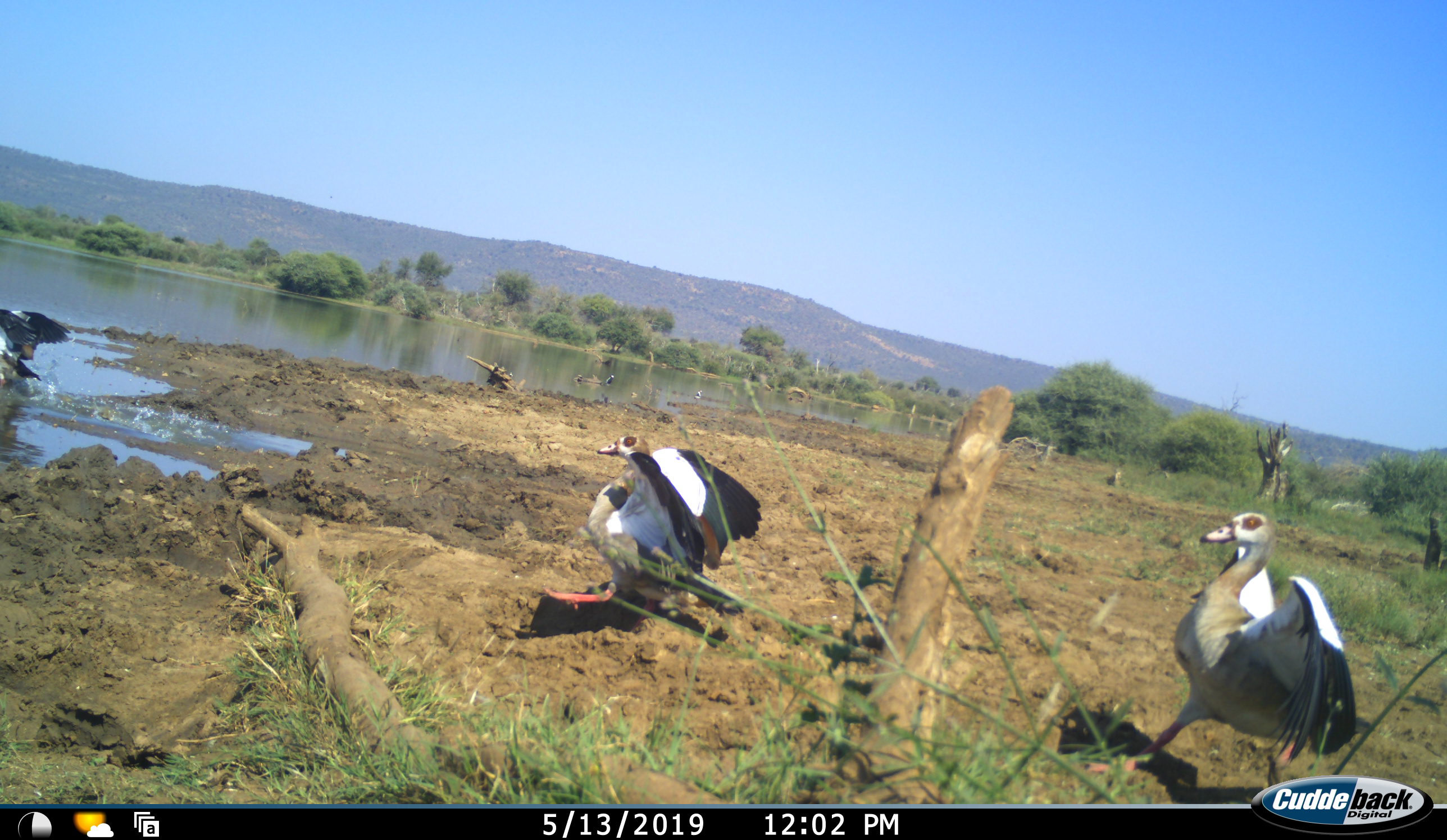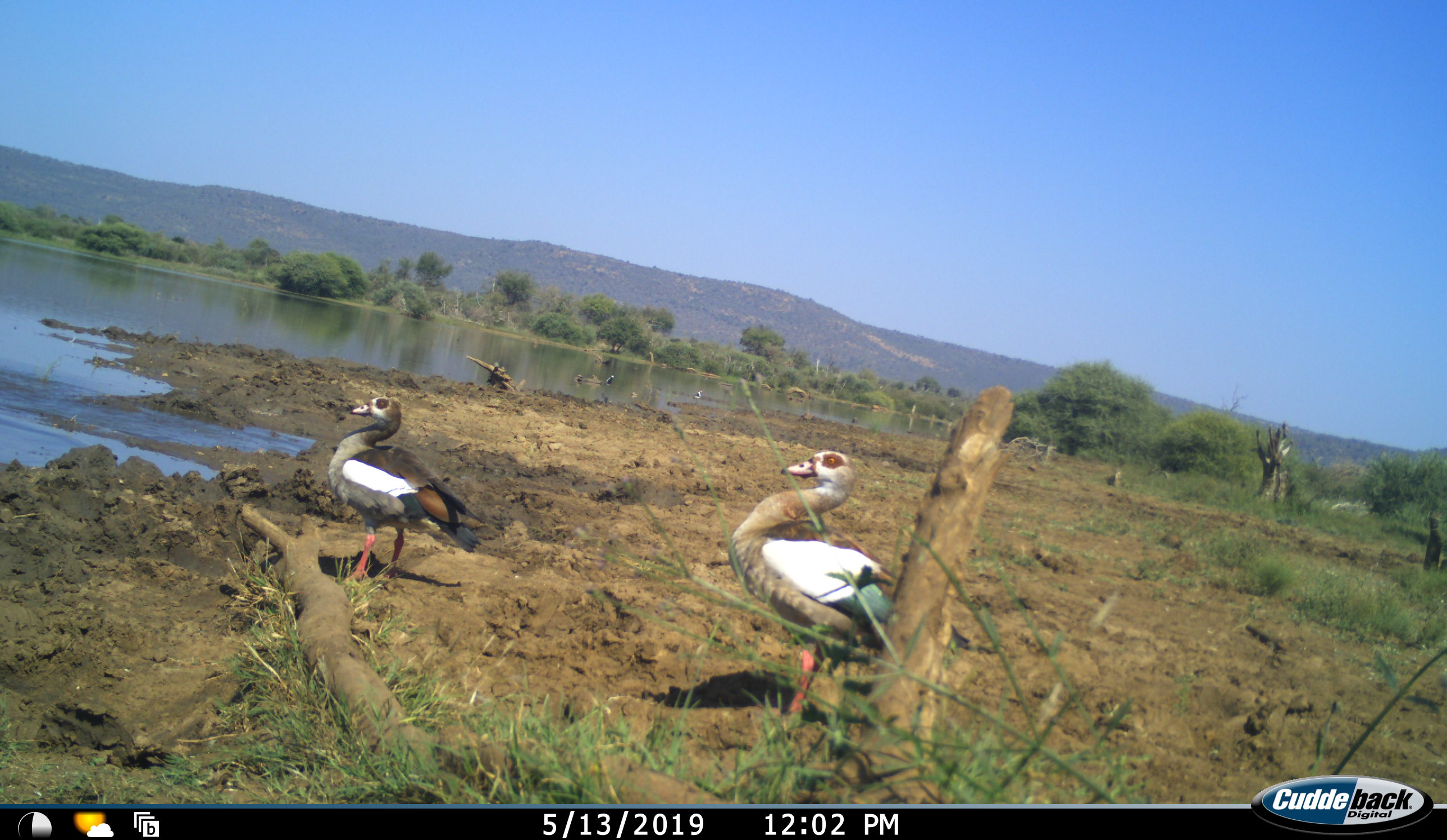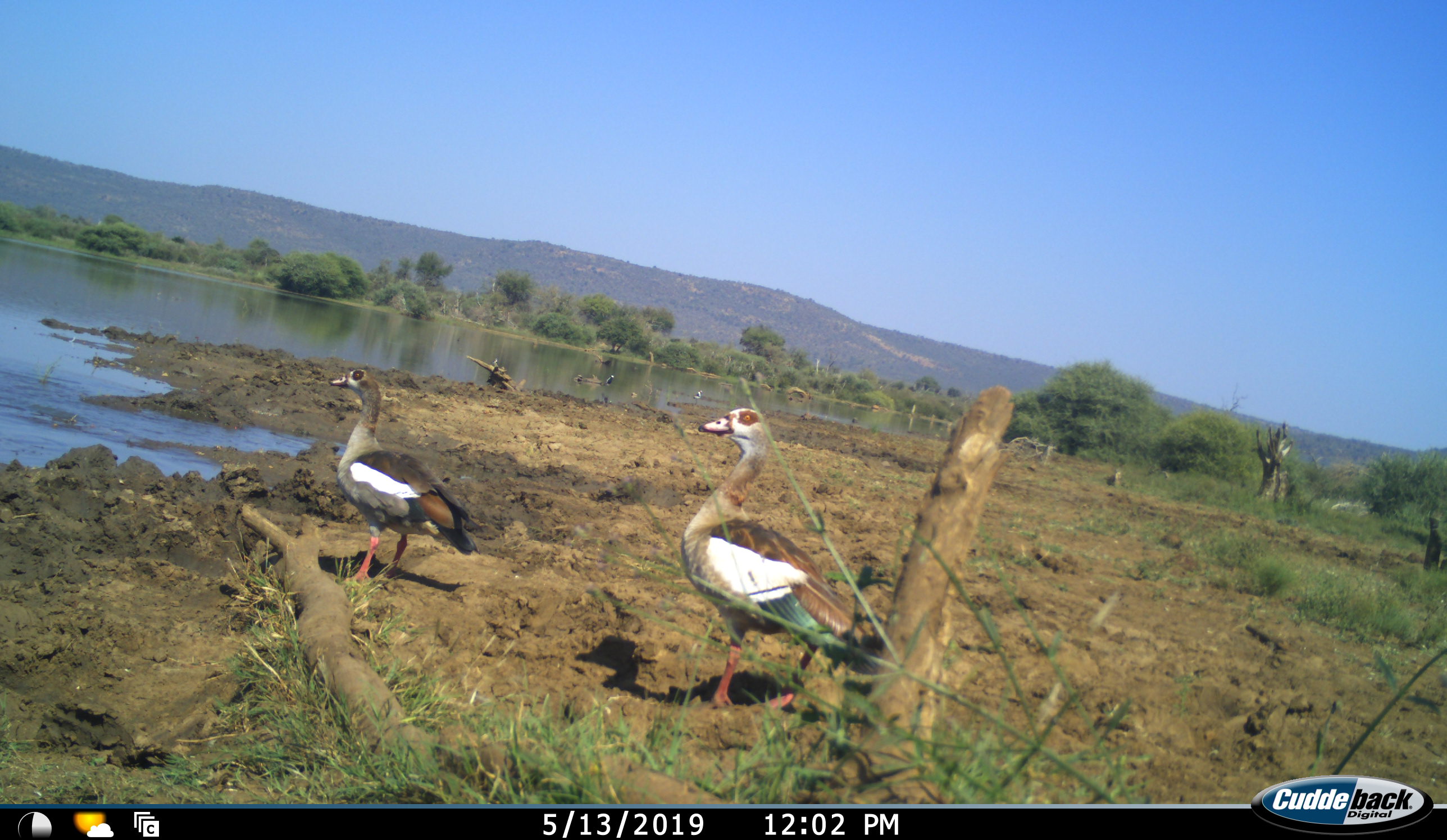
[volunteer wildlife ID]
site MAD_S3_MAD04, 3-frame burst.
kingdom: Animalia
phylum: Chordata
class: Aves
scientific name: Aves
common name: bird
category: birdother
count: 3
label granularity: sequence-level